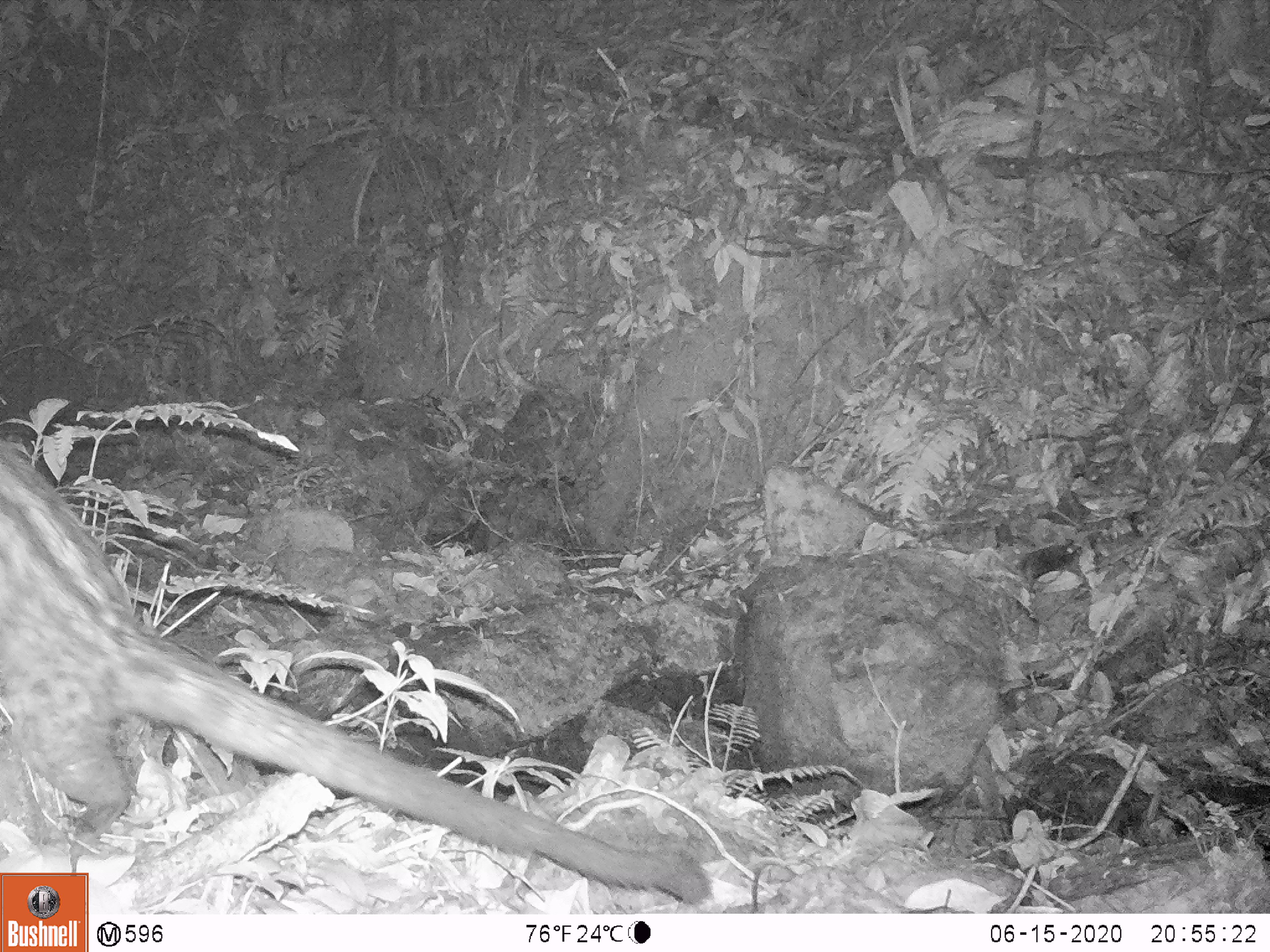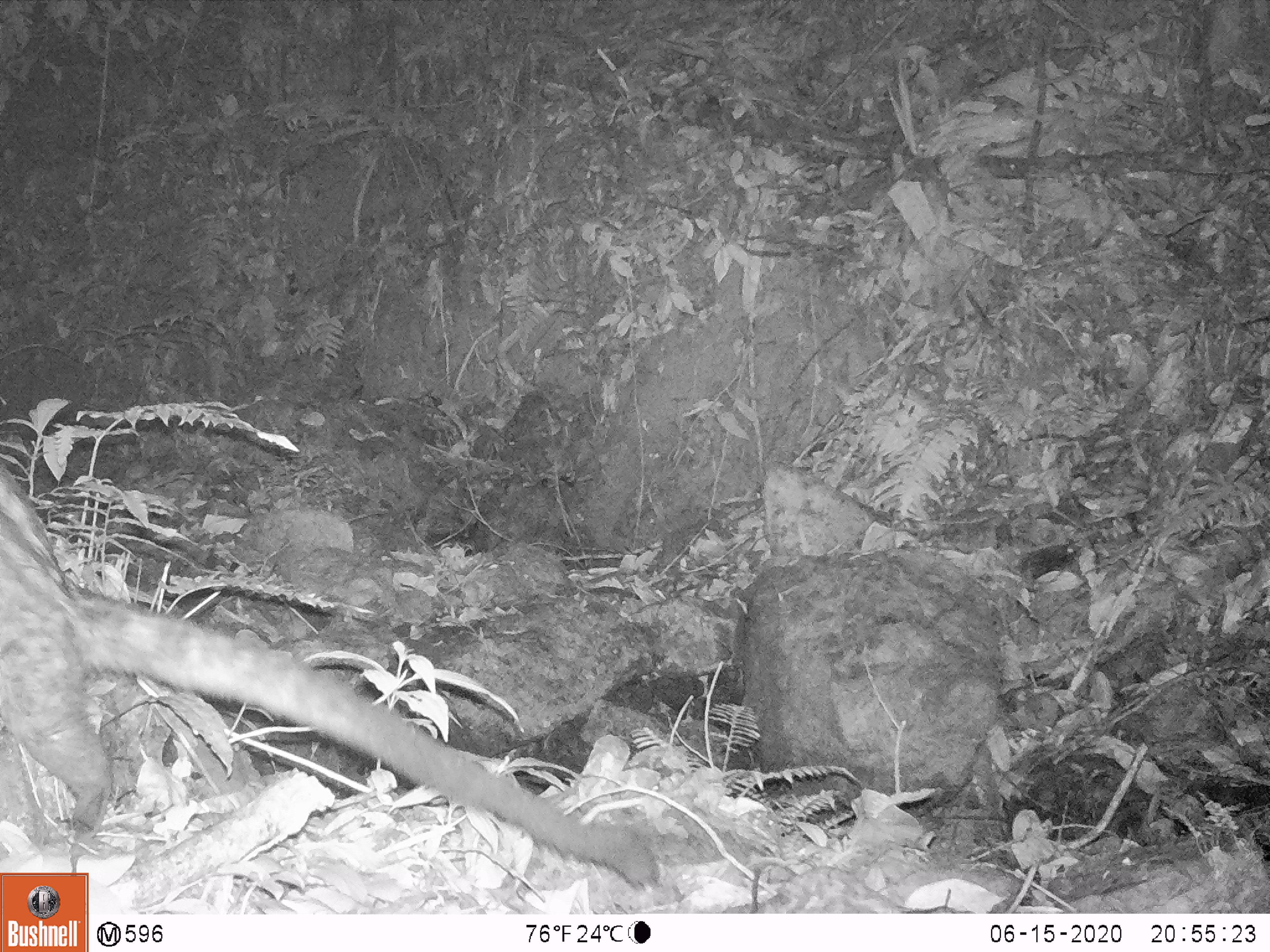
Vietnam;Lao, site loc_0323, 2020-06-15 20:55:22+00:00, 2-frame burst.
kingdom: Animalia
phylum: Chordata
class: Mammalia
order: Carnivora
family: Viverridae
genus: Paradoxurus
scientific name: Paradoxurus hermaphroditus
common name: common palm civet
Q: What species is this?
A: Common palm civet (Paradoxurus hermaphroditus).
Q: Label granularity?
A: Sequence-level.